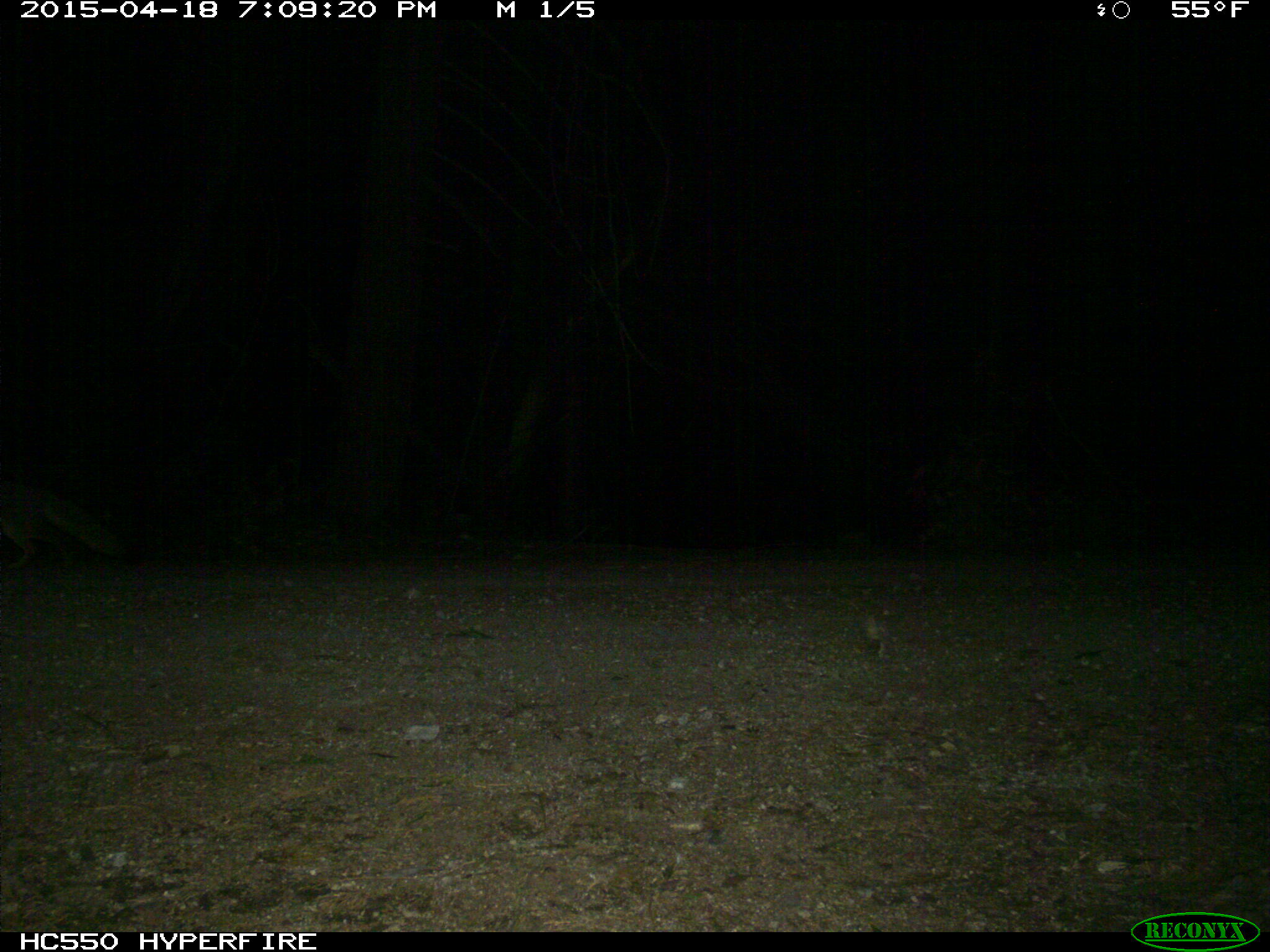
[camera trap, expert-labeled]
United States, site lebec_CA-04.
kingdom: Animalia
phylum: Chordata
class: Mammalia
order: Carnivora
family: Canidae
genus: Urocyon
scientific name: Urocyon cinereoargenteus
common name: gray fox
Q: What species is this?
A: Urocyon cinereoargenteus (gray fox).